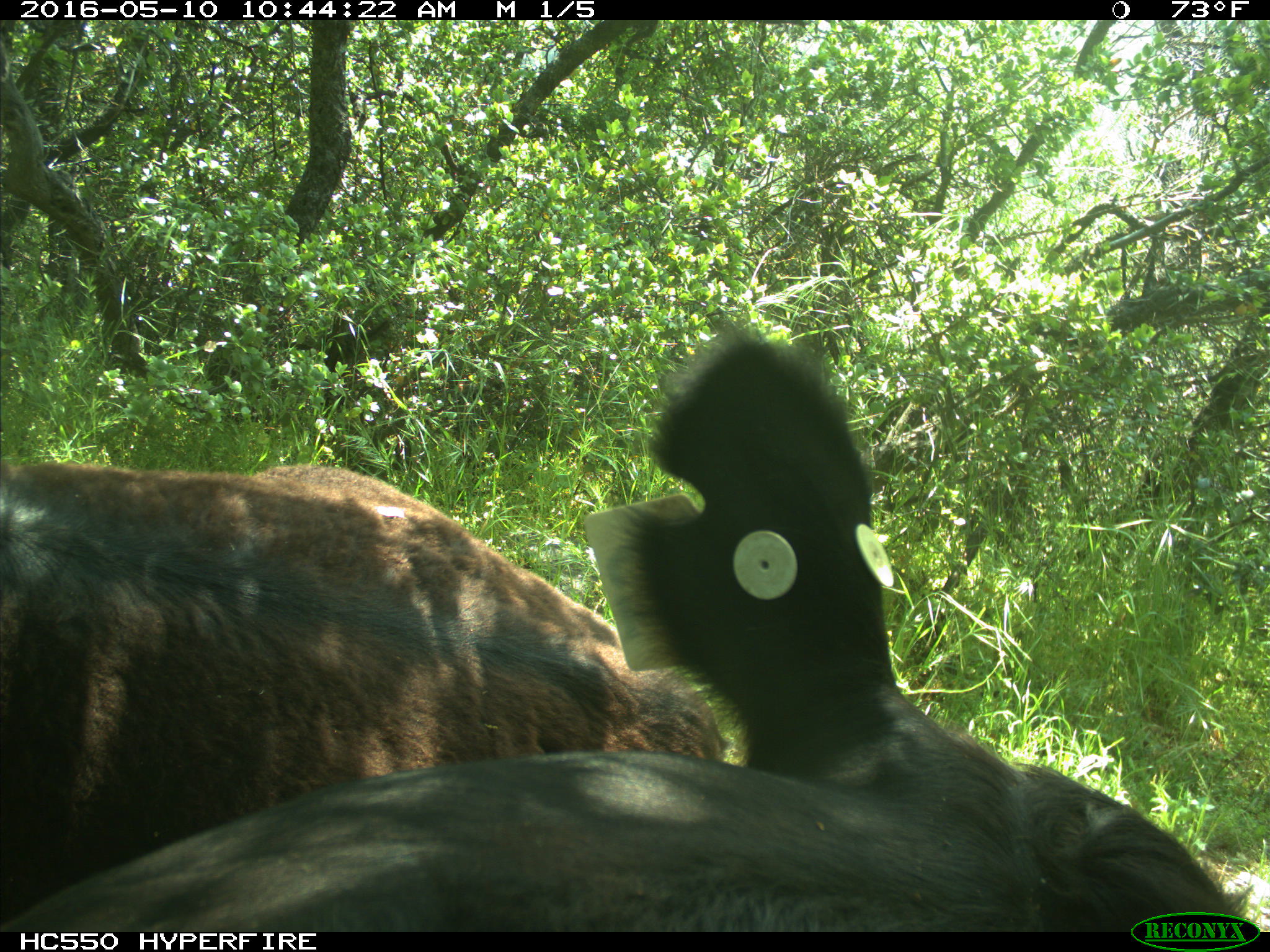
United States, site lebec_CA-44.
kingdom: Animalia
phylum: Chordata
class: Mammalia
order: Artiodactyla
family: Bovidae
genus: Bos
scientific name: Bos taurus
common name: domestic cow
Bos taurus (domestic cow).